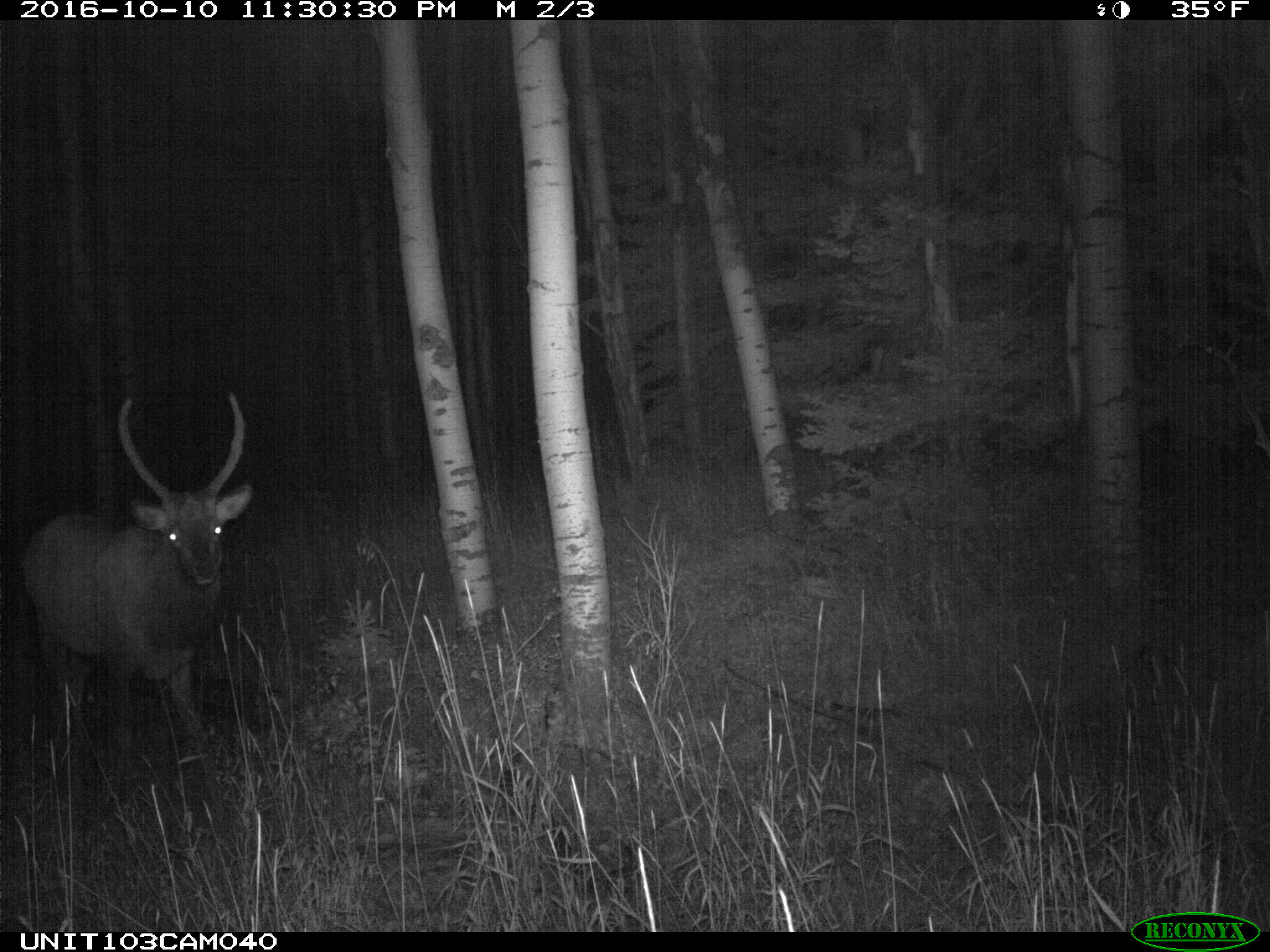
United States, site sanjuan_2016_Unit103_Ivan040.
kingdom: Animalia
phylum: Chordata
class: Mammalia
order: Artiodactyla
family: Cervidae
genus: Cervus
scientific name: Cervus elaphus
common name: red deer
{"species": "Cervus elaphus (red deer)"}